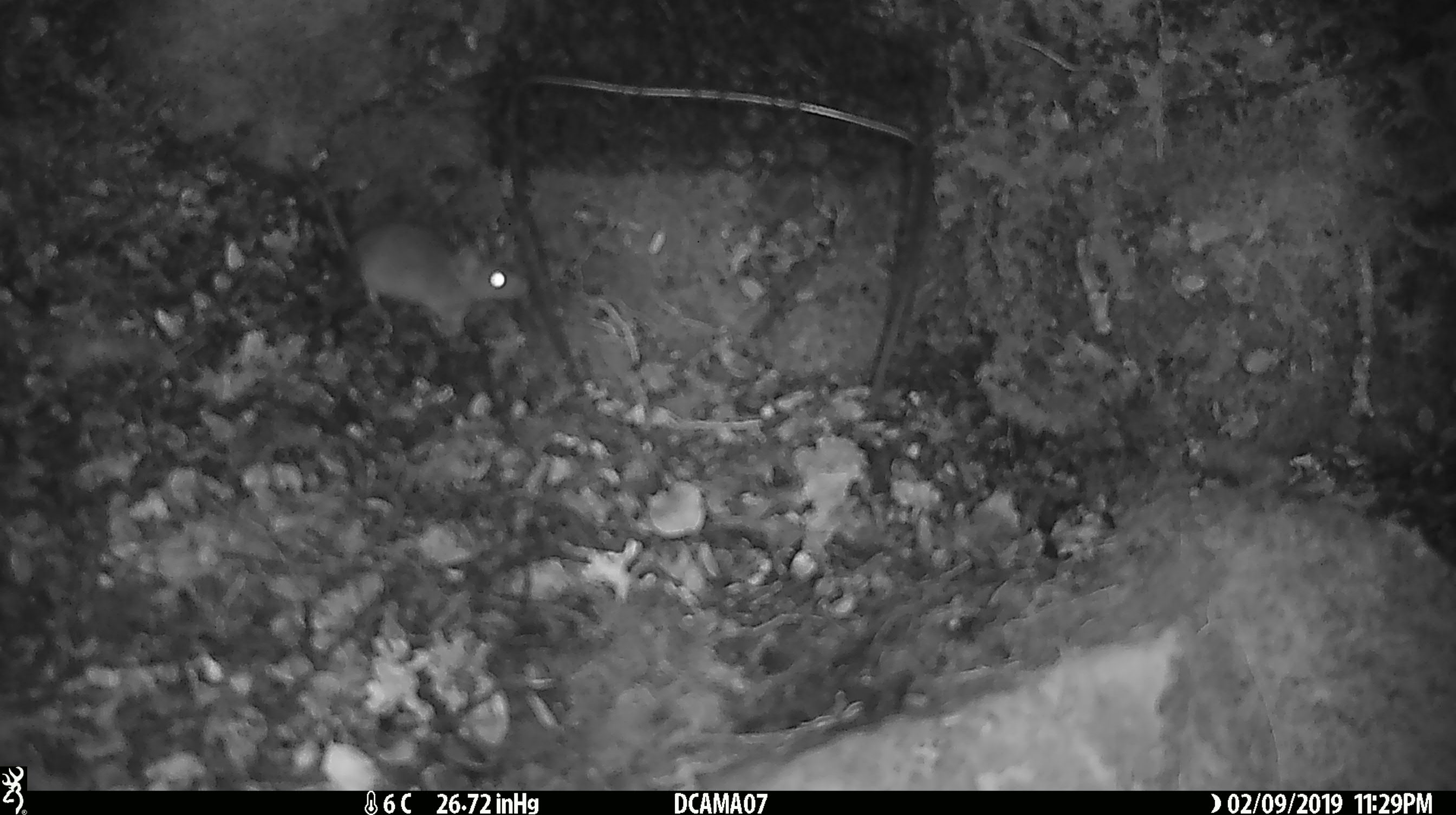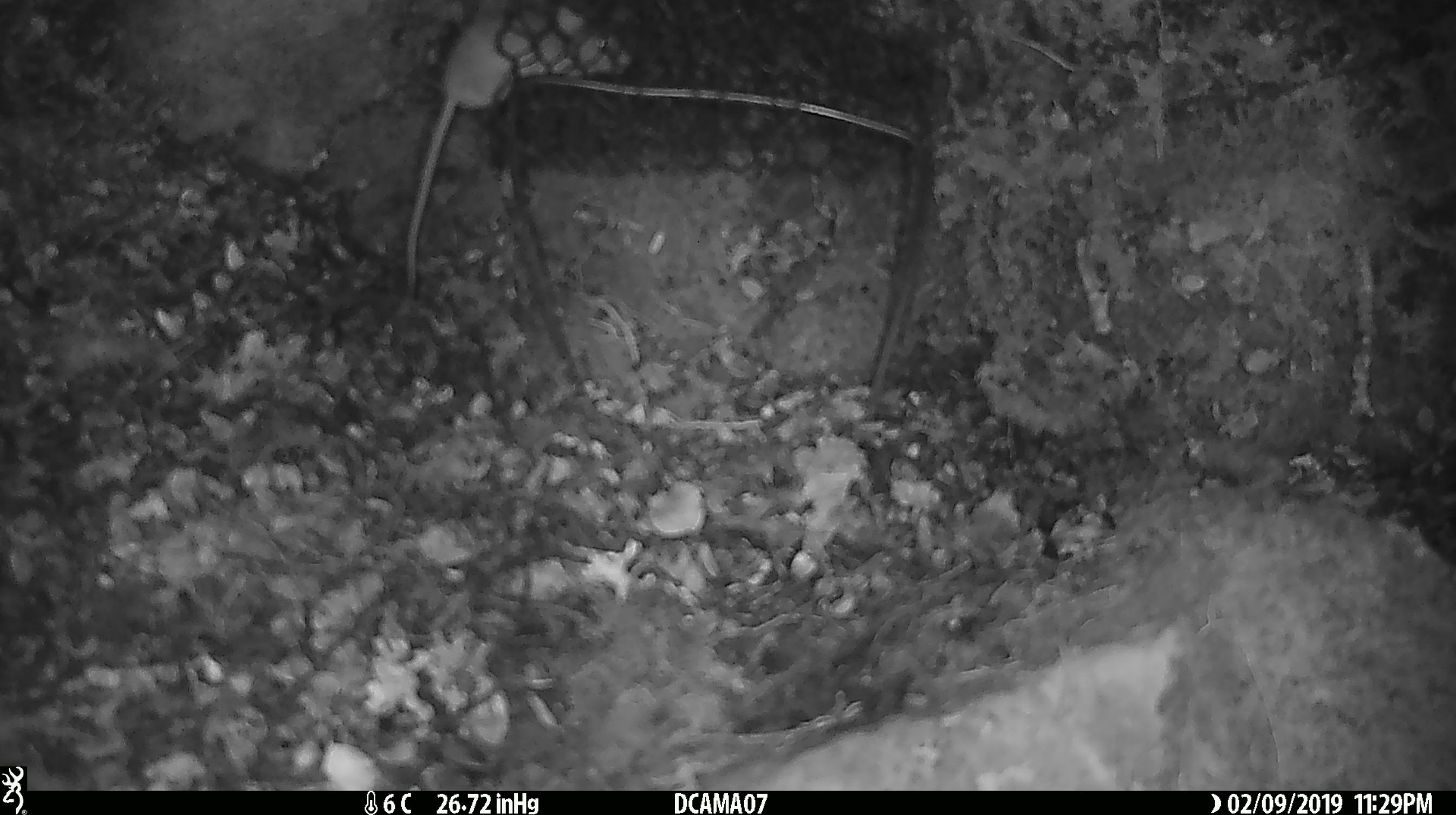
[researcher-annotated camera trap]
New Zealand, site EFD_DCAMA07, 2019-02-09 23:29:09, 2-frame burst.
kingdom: Animalia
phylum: Chordata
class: Mammalia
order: Rodentia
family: Muridae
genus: Mus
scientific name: Mus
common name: mouse